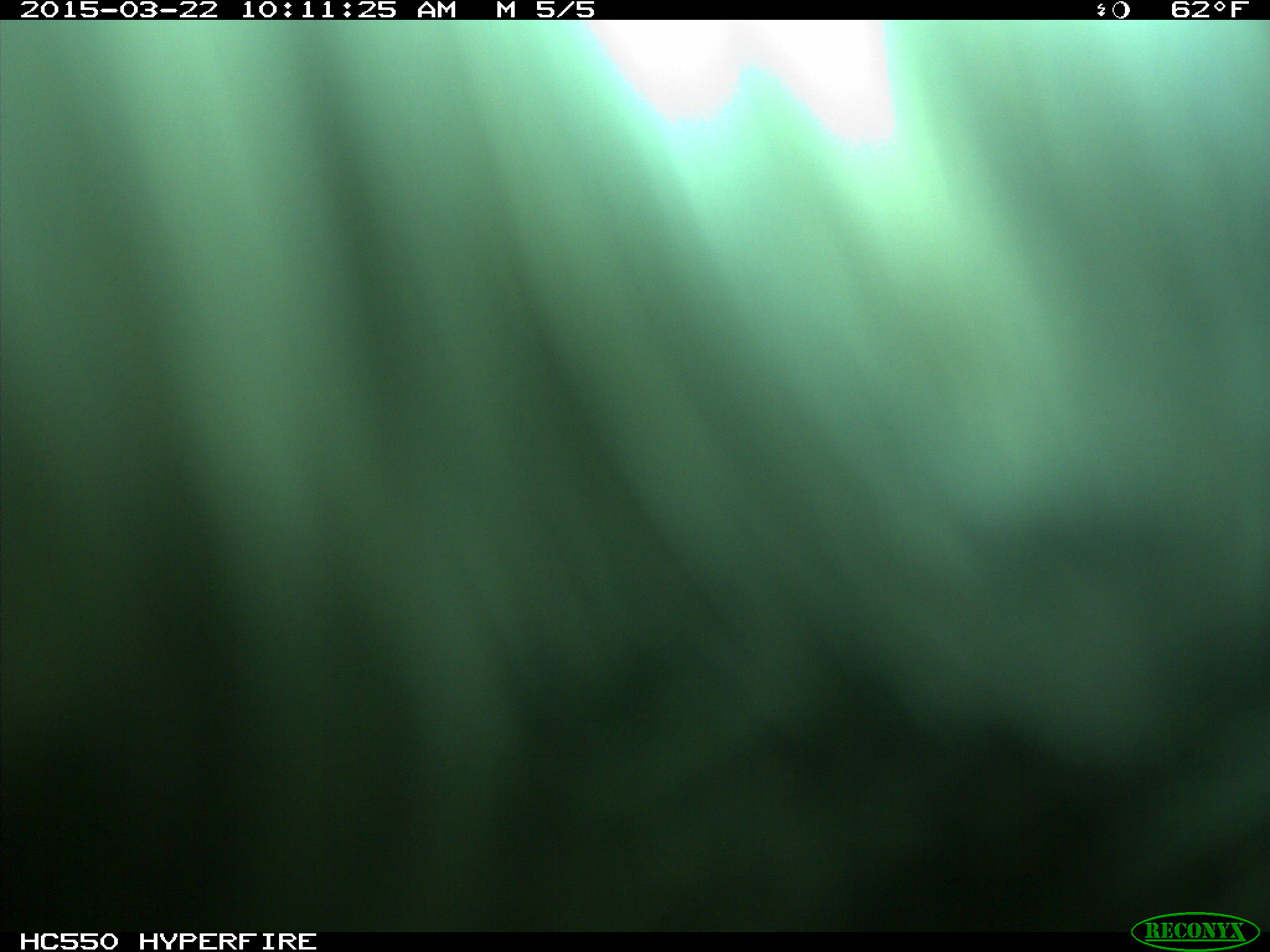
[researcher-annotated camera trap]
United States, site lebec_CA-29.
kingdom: Animalia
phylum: Chordata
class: Mammalia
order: Artiodactyla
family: Bovidae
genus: Bos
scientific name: Bos taurus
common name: domestic cow